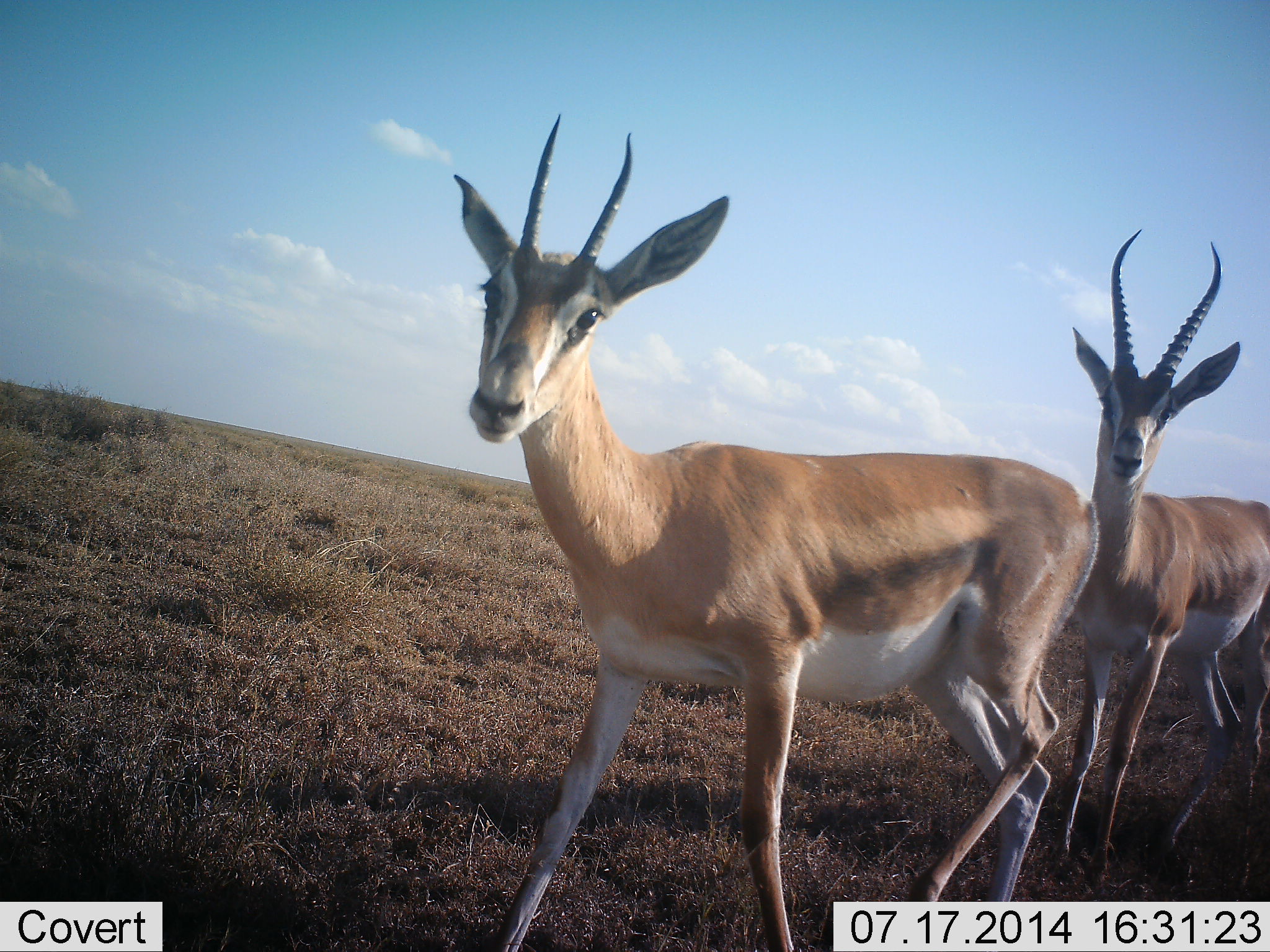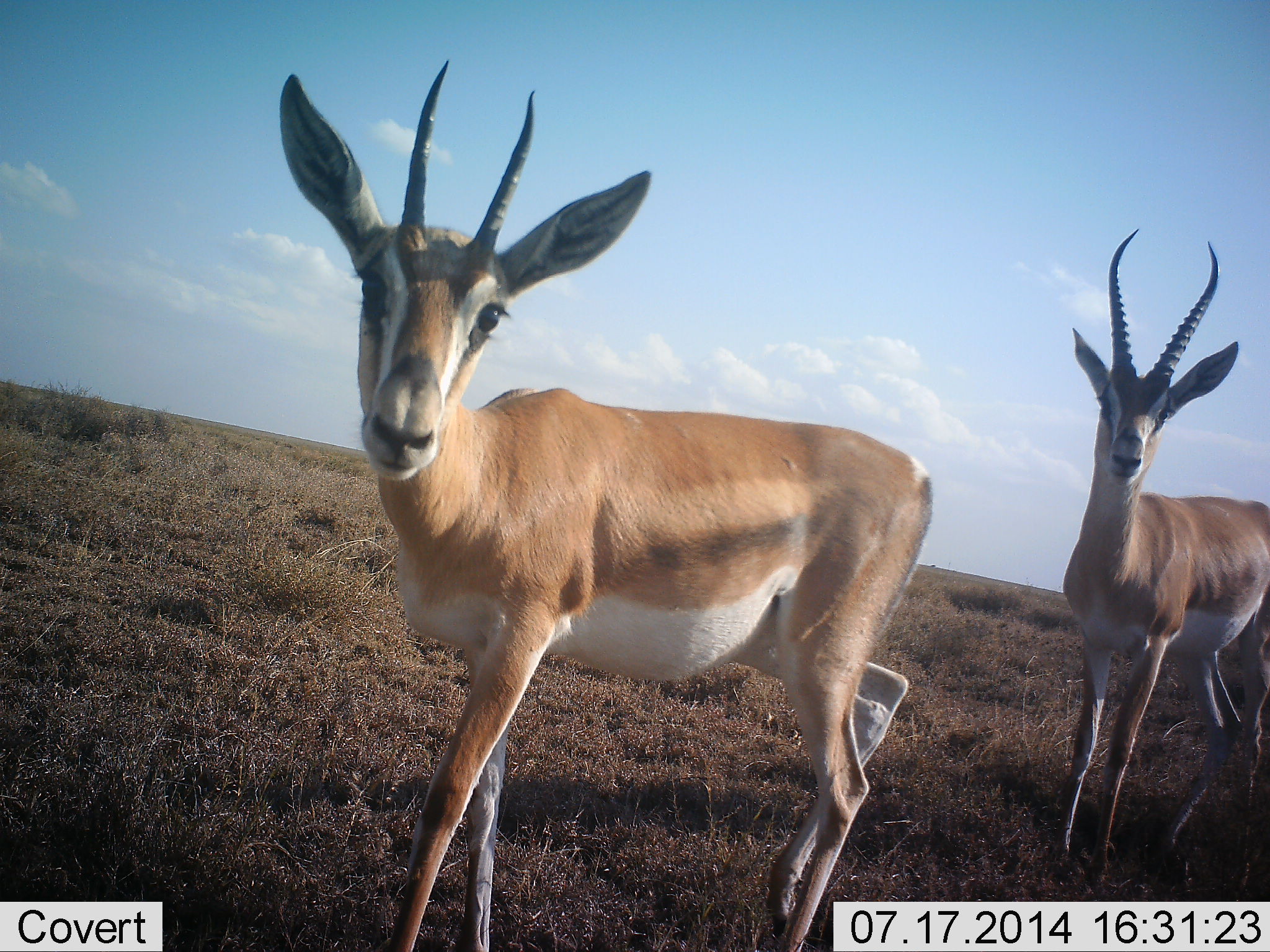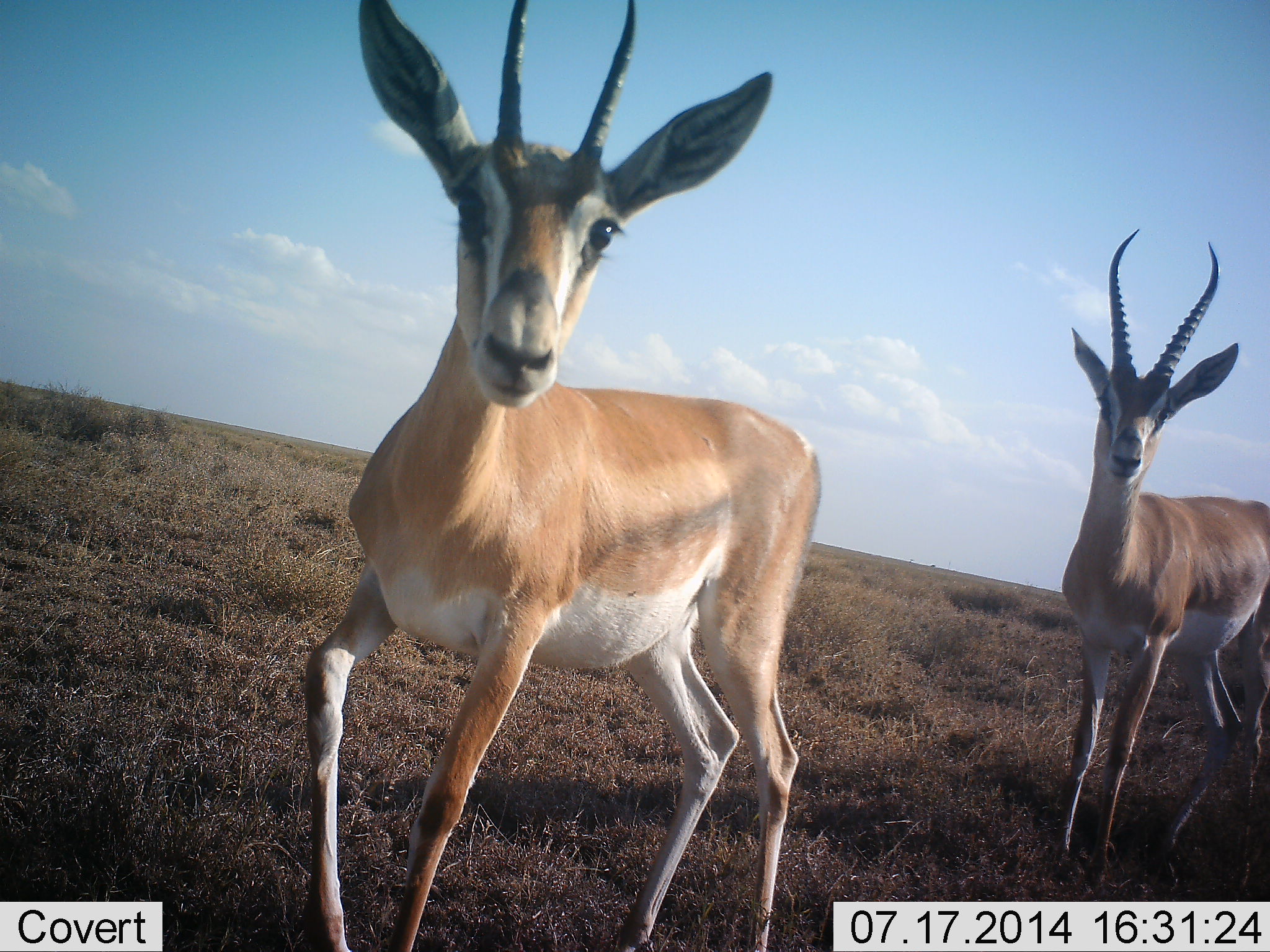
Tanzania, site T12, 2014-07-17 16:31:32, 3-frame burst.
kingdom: Animalia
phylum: Chordata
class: Mammalia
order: Artiodactyla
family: Bovidae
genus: Nanger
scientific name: Nanger granti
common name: grant's gazelle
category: gazellegrants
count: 2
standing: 40%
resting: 0%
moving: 40%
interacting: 40%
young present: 0%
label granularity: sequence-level